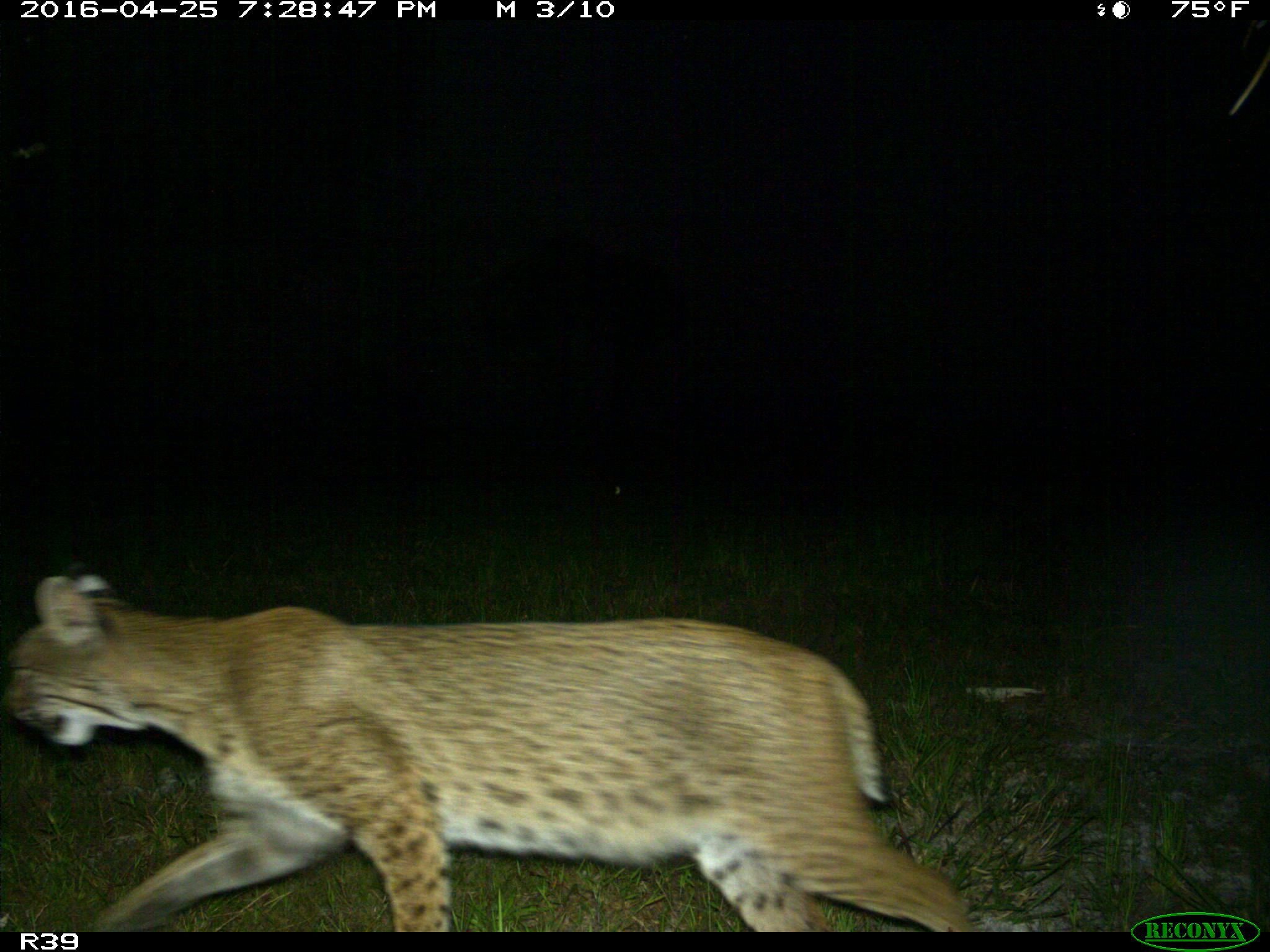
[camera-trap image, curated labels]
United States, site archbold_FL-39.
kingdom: Animalia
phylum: Chordata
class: Mammalia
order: Carnivora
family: Felidae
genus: Lynx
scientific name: Lynx rufus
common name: bobcat